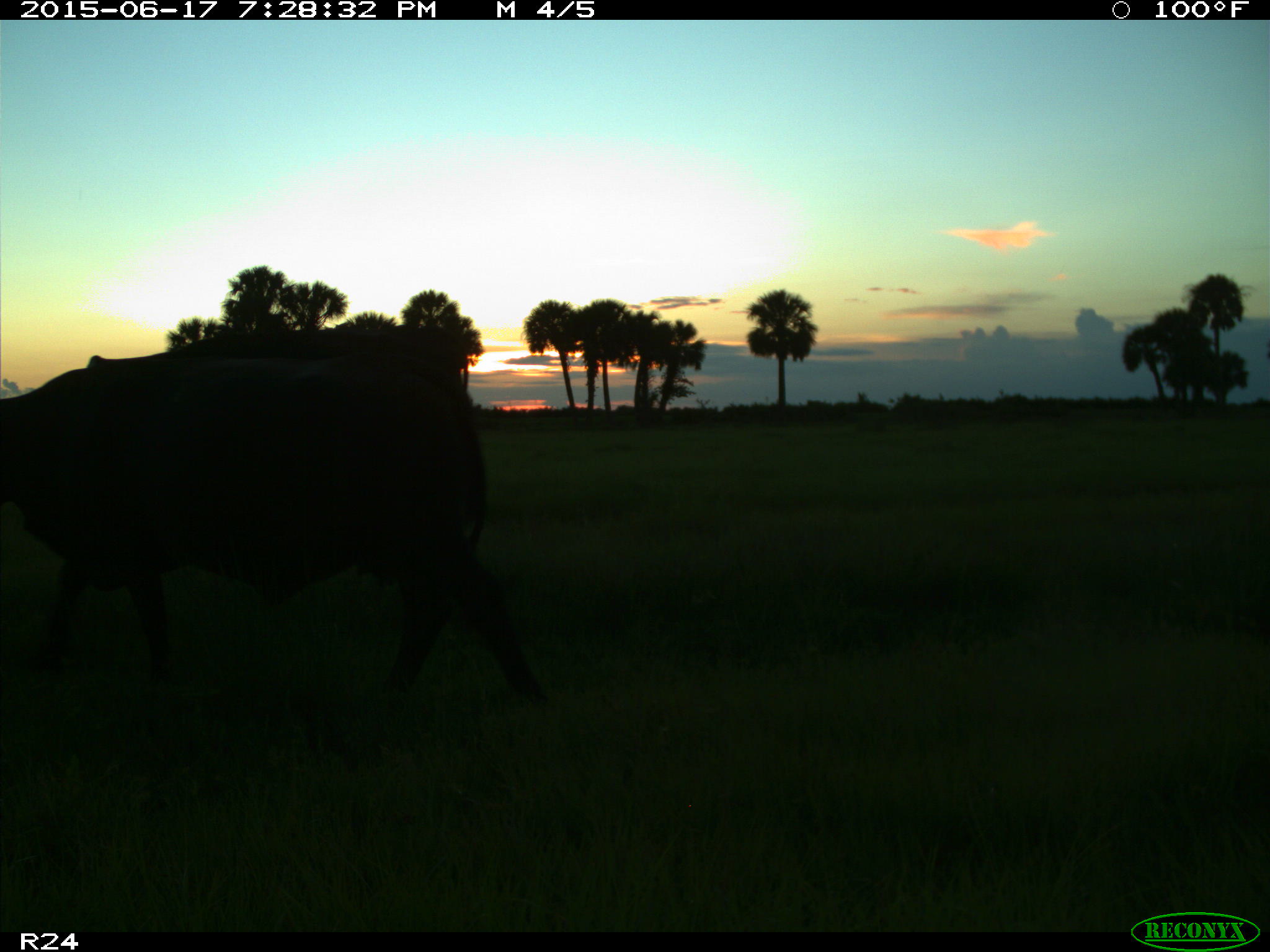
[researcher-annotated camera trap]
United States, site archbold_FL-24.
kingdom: Animalia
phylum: Chordata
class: Mammalia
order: Artiodactyla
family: Bovidae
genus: Bos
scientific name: Bos taurus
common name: domestic cow